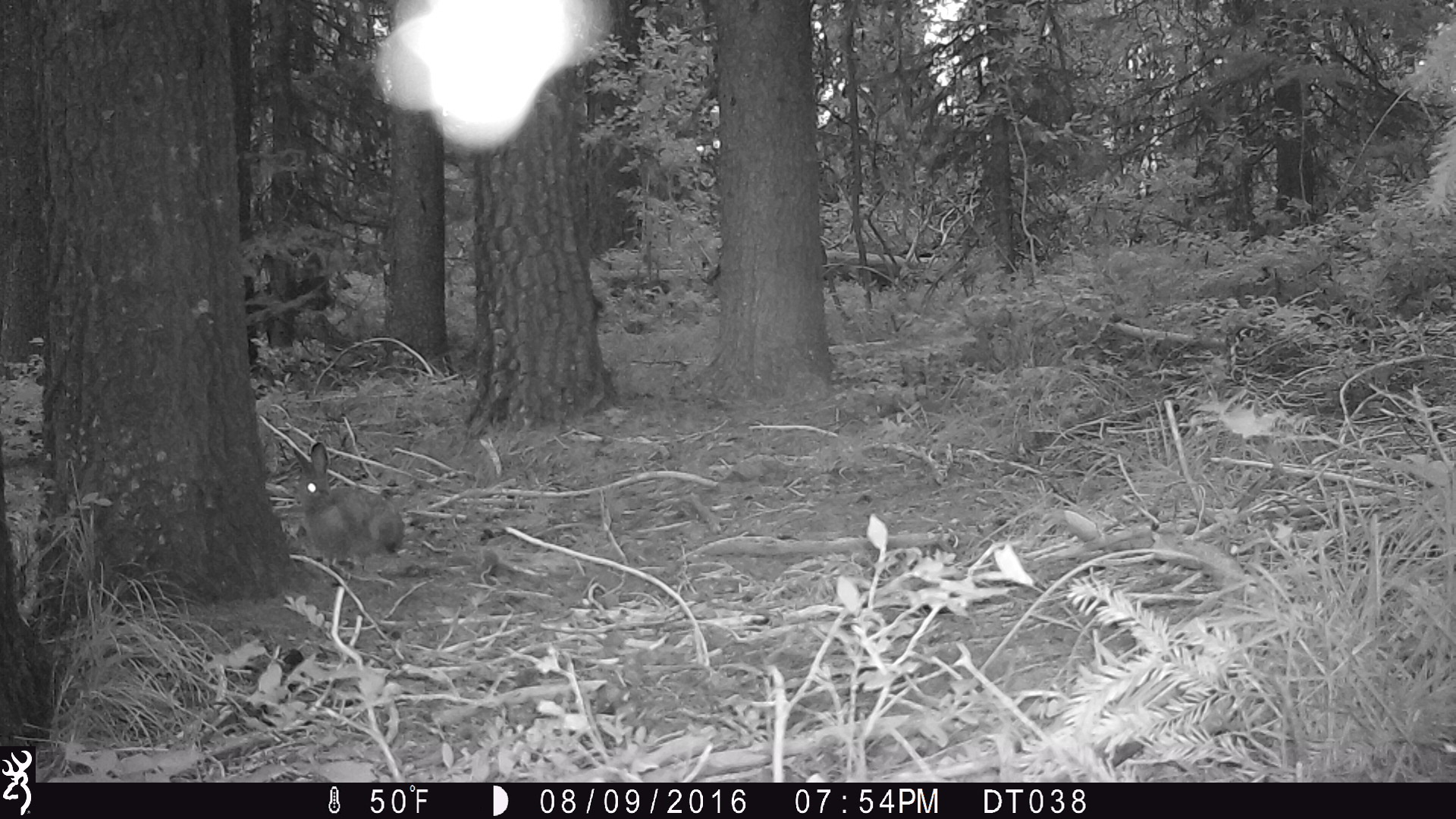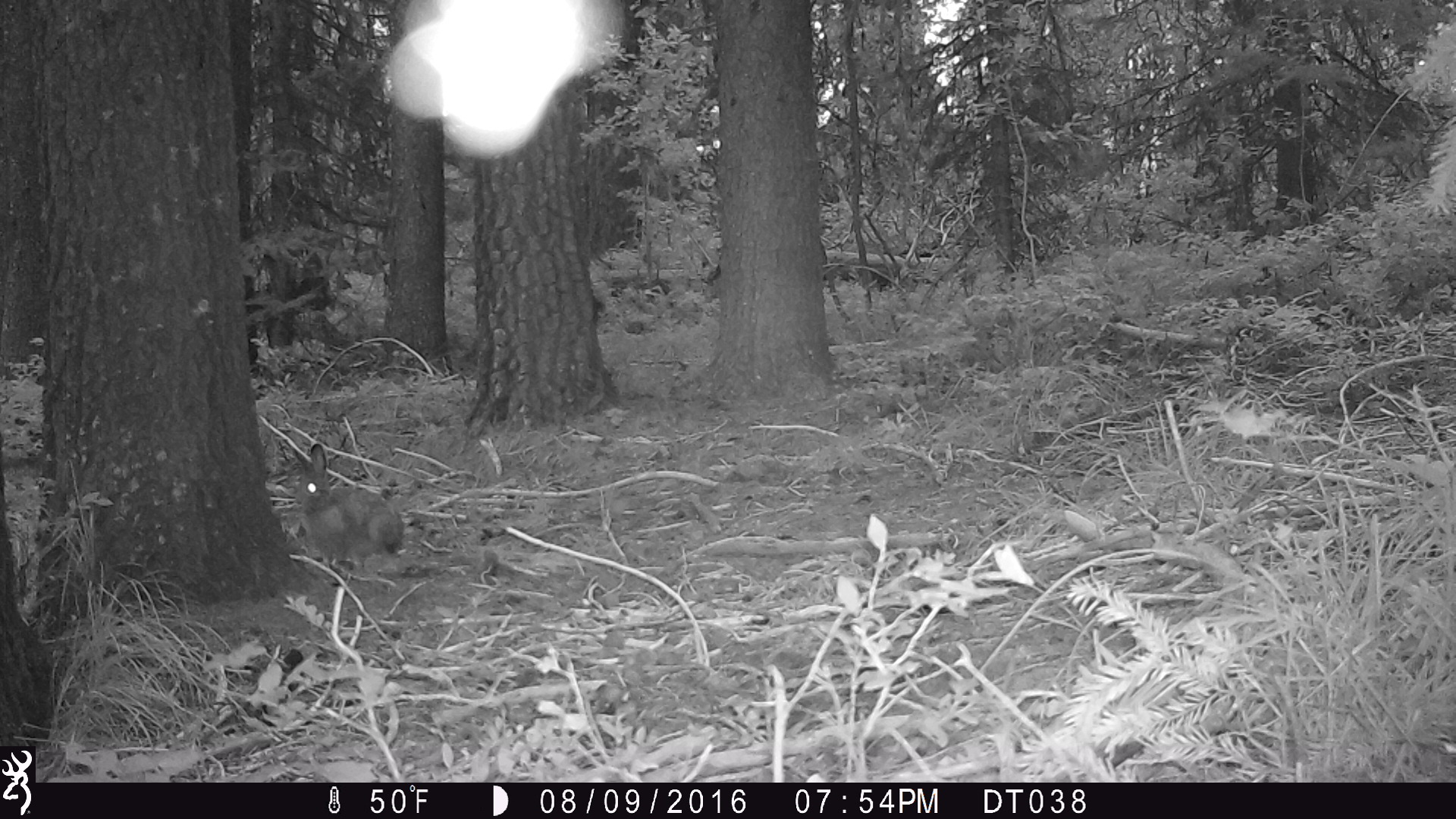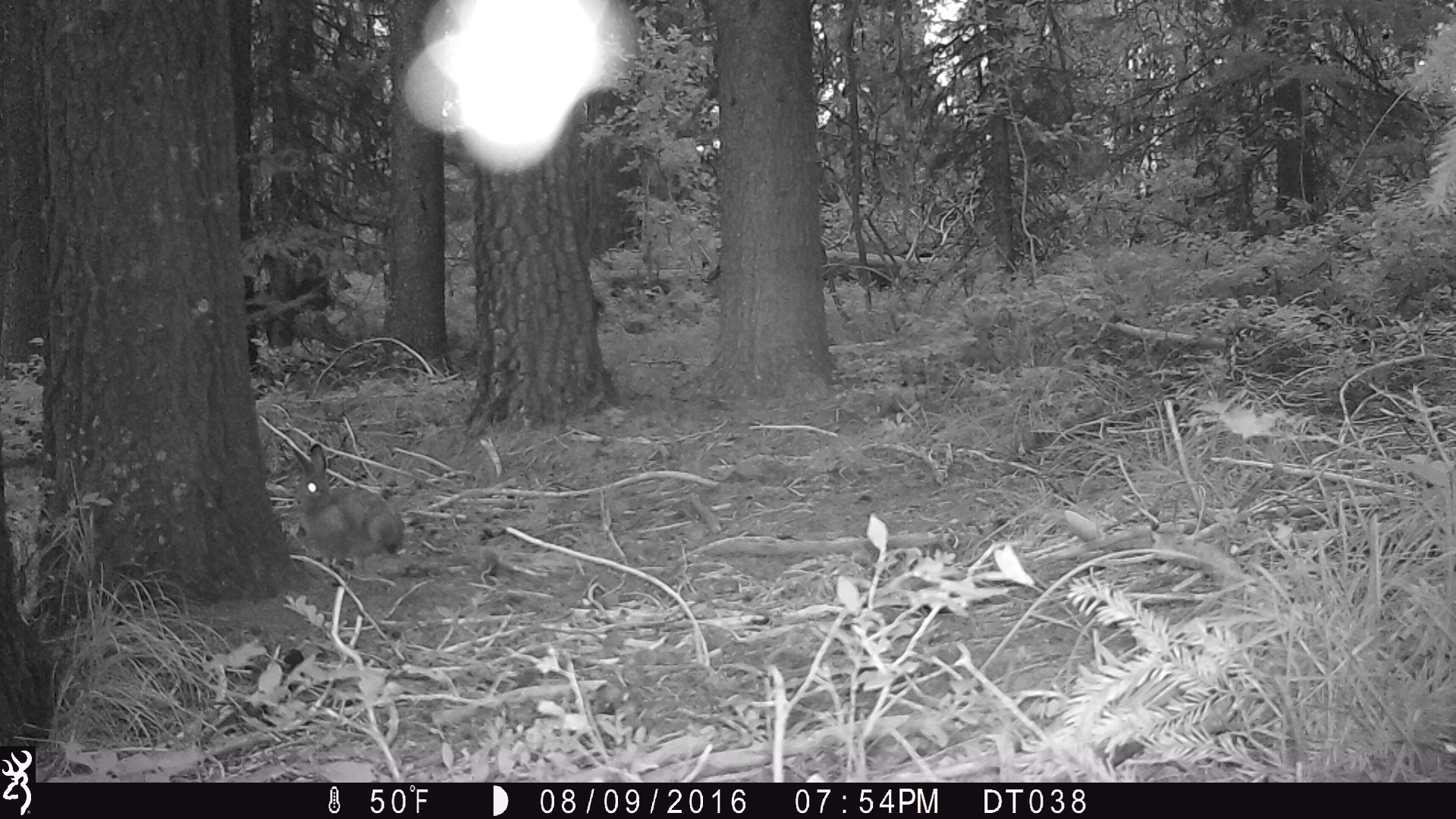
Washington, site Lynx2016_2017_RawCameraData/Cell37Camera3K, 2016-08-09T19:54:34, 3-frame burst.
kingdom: Animalia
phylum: Chordata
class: Mammalia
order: Lagomorpha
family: Leporidae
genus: Lepus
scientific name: Lepus americanus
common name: snowshoe hare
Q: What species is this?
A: Lepus americanus (snowshoe hare).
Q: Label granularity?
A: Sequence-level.